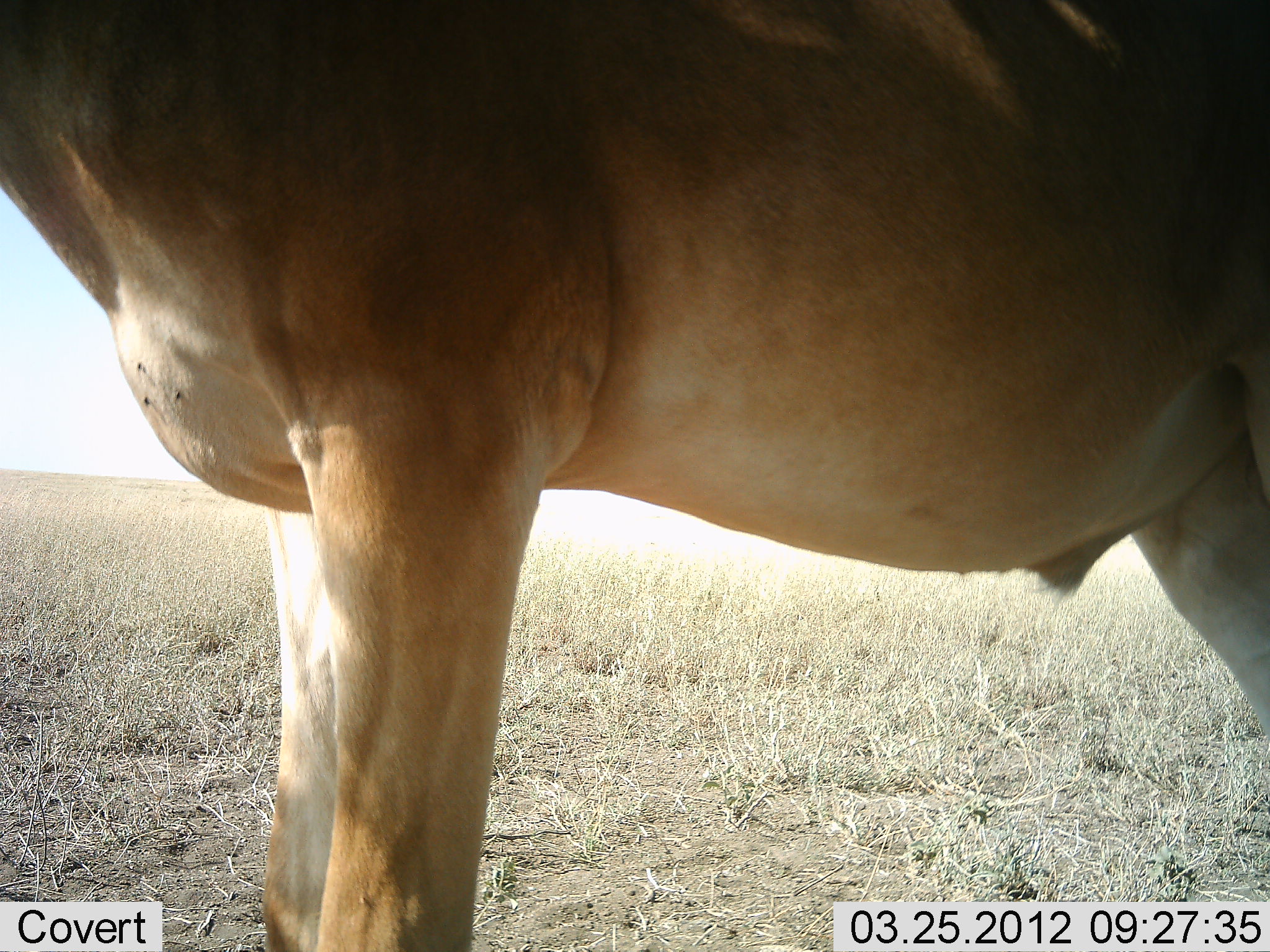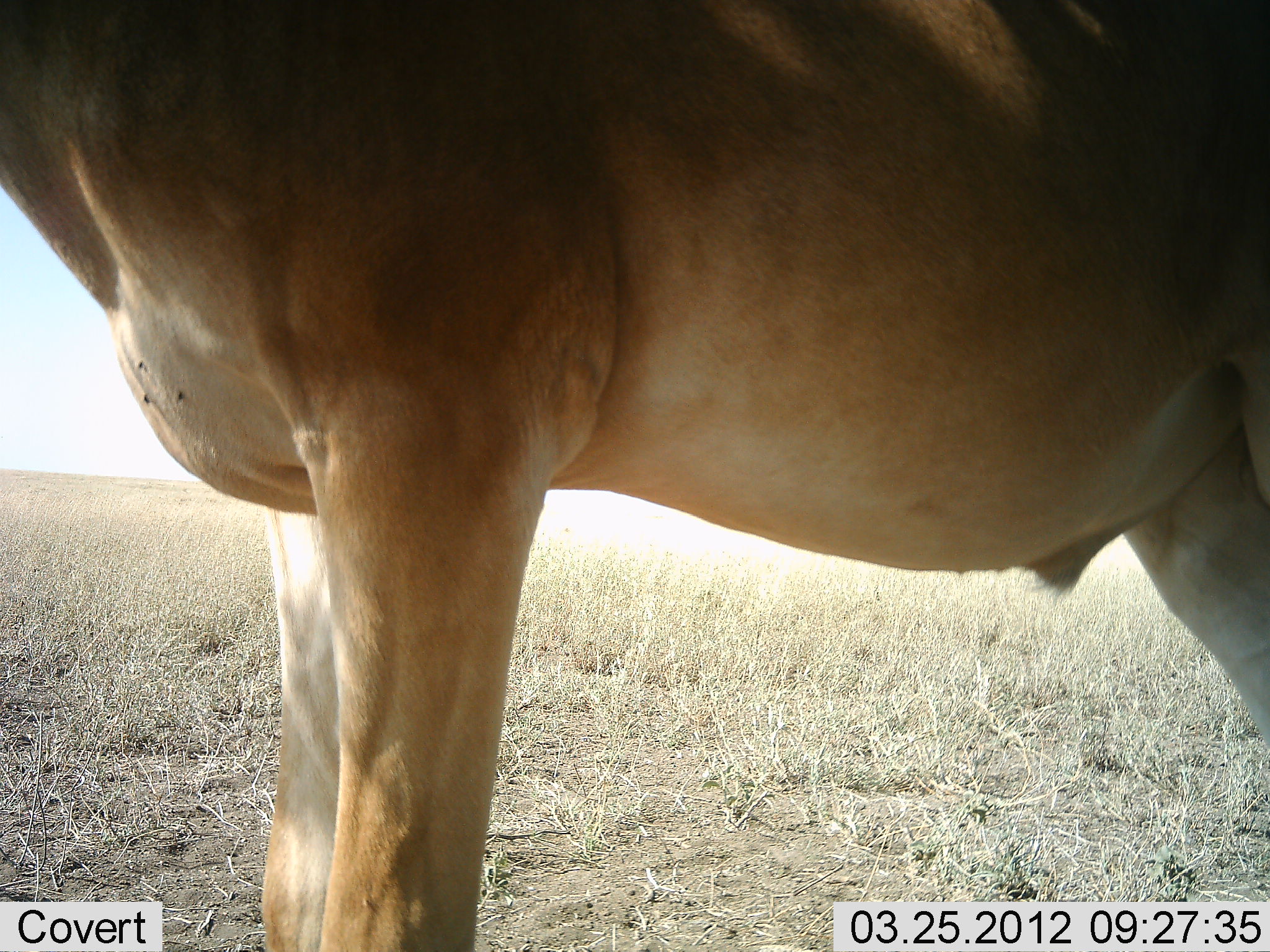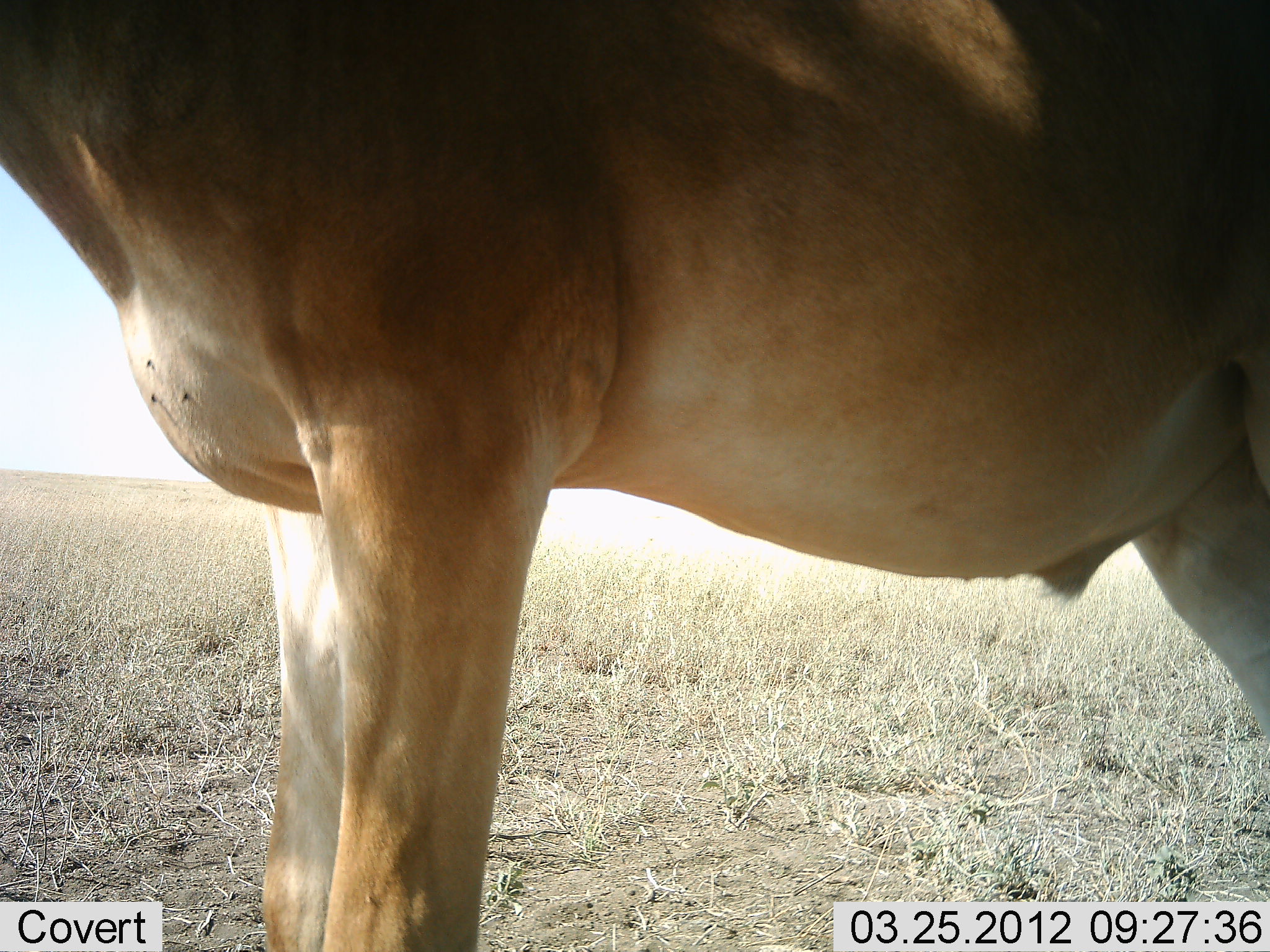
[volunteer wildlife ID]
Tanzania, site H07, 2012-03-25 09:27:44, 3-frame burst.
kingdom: Animalia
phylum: Chordata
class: Mammalia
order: Artiodactyla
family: Bovidae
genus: Alcelaphus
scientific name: Alcelaphus buselaphus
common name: hartebeest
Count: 1.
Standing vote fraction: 100%.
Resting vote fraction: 0%.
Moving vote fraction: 0%.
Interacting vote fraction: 0%.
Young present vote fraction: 0%.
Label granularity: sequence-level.